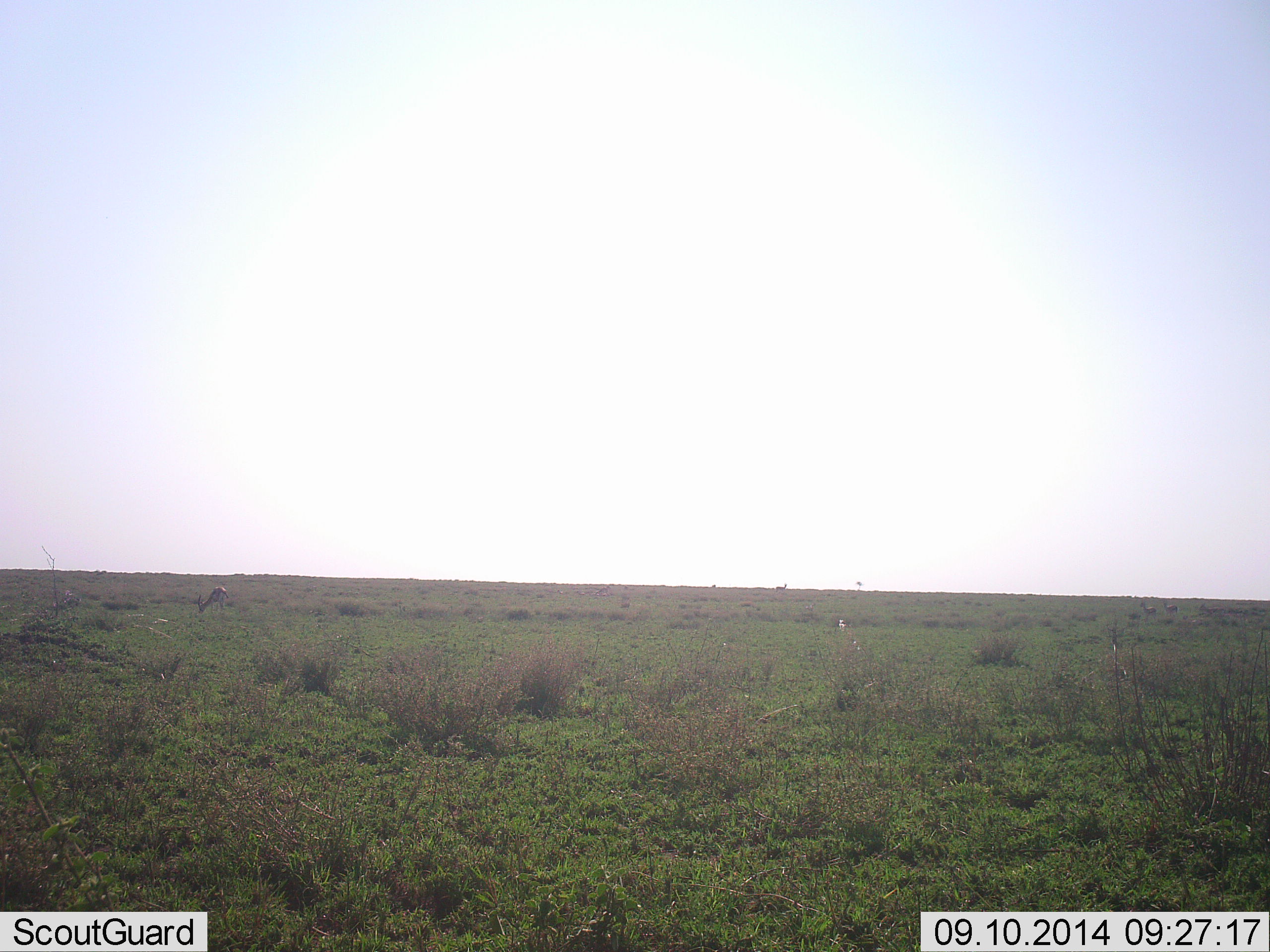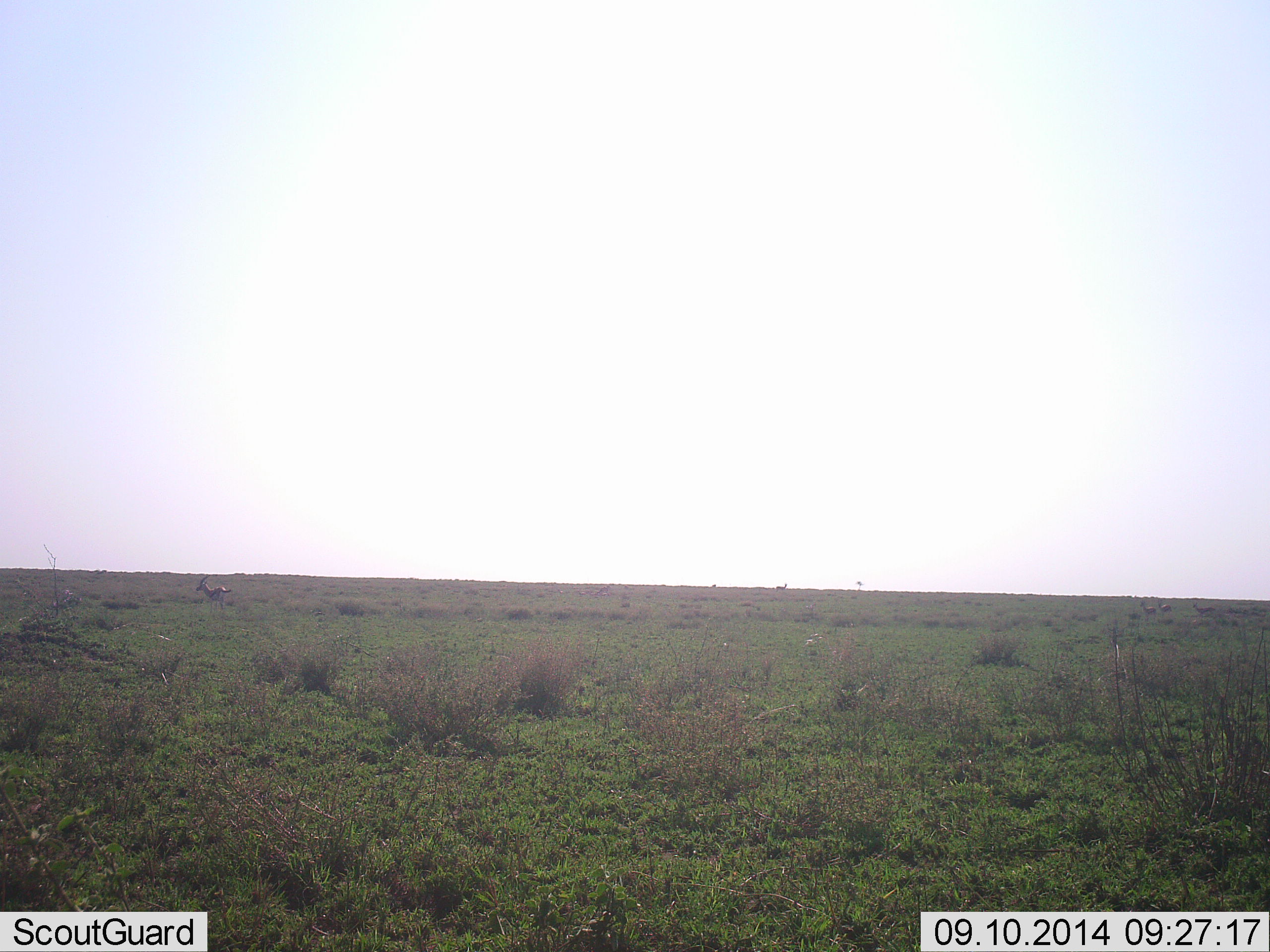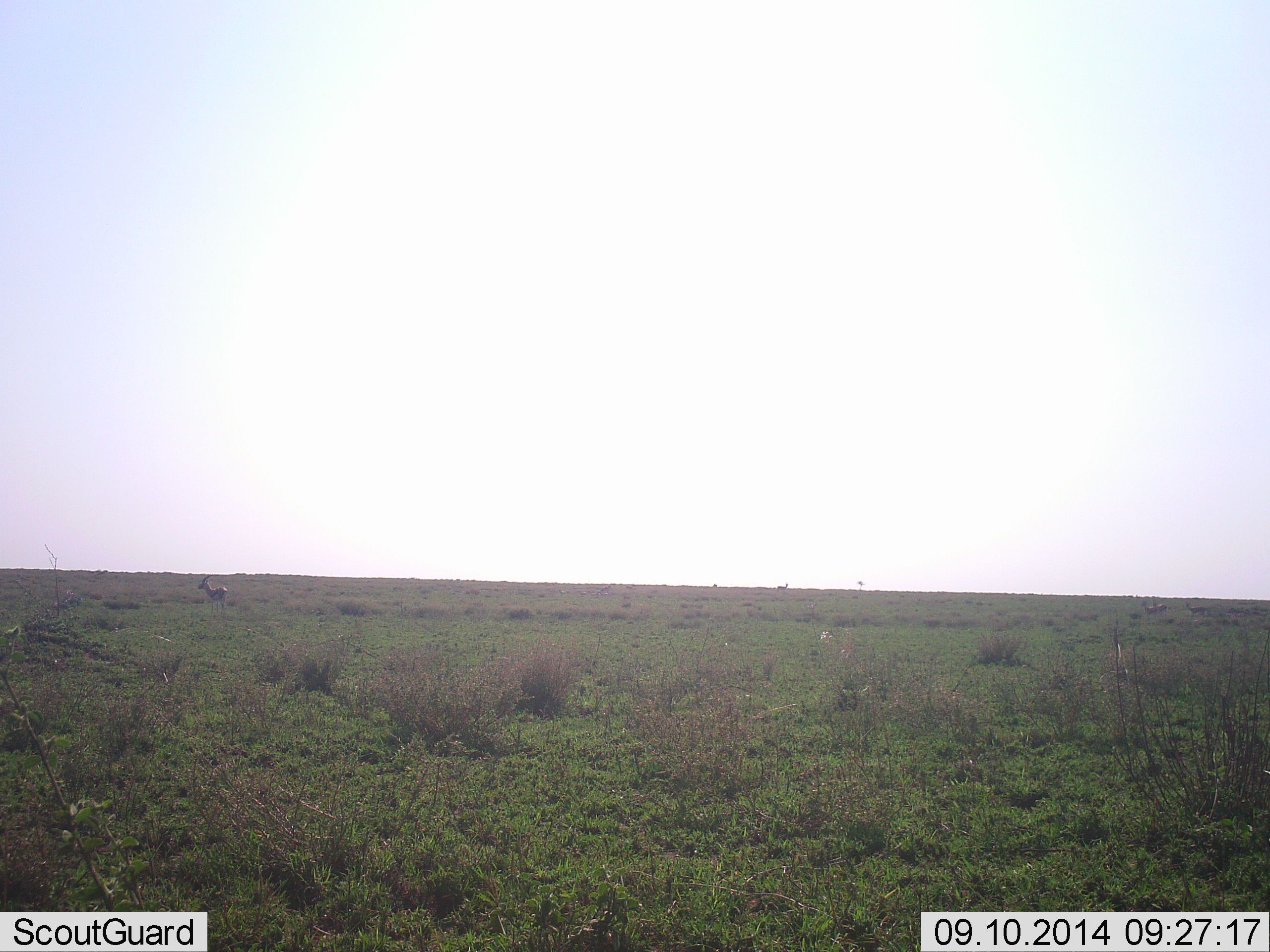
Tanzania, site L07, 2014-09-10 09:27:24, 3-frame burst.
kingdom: Animalia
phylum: Chordata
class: Mammalia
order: Artiodactyla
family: Bovidae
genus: Nanger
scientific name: Nanger granti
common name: grant's gazelle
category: gazellegrants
Gazellegrants (grant's gazelle) (Nanger granti), count 1. Behavior (volunteer vote fractions): standing 43%, resting 0%, moving 14%, interacting 0%. Young present (vote fraction): 0%. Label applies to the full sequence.